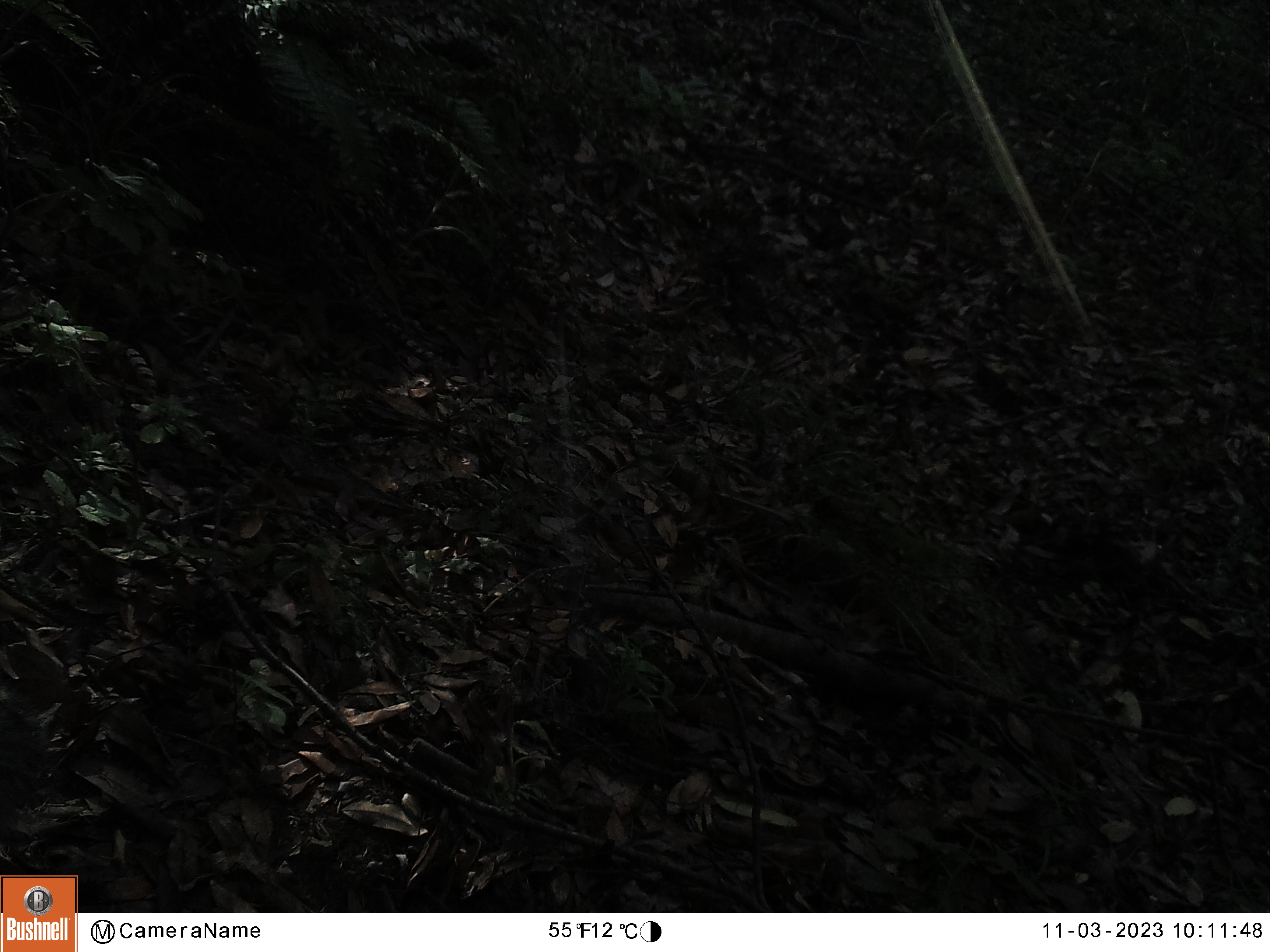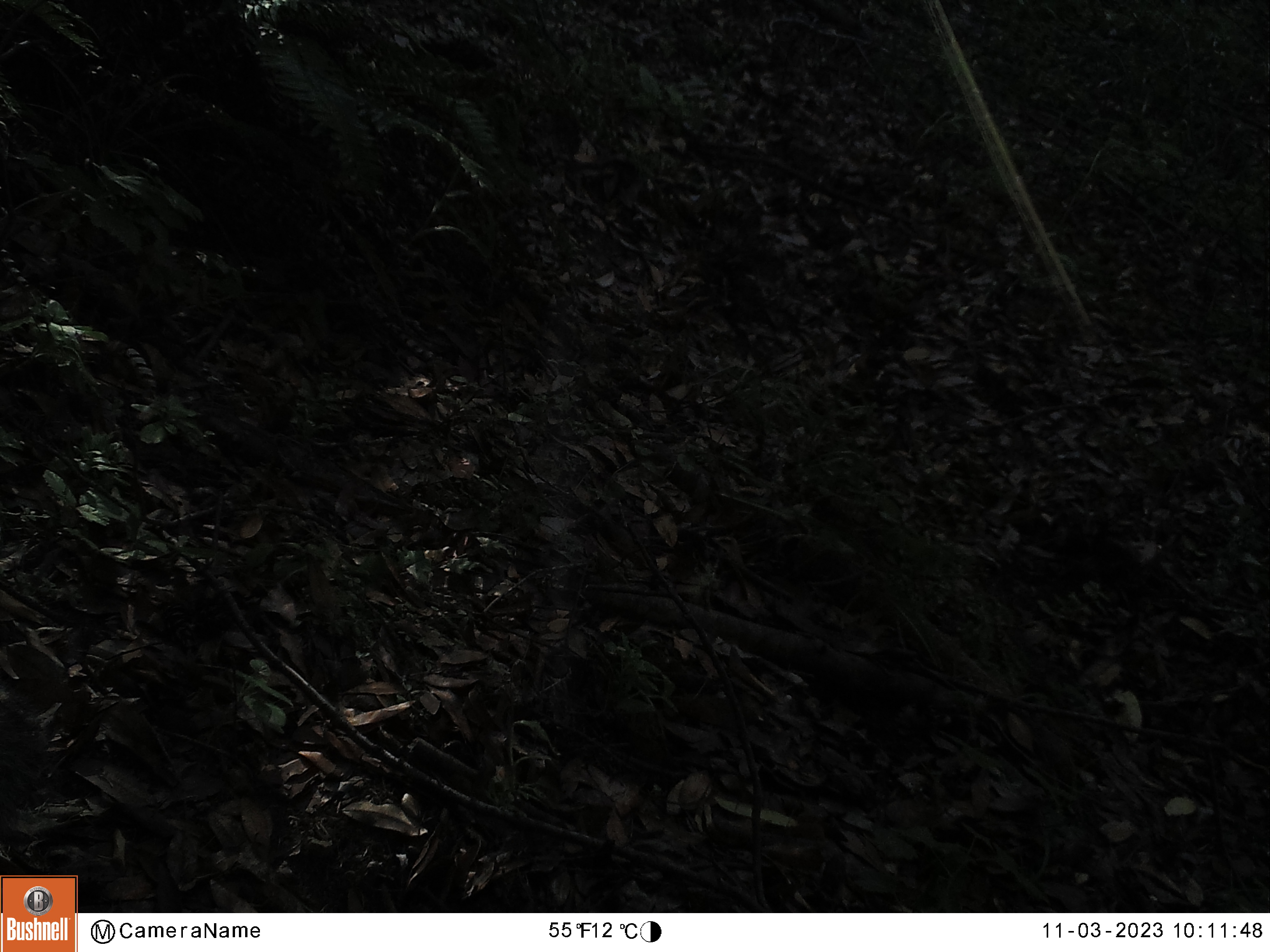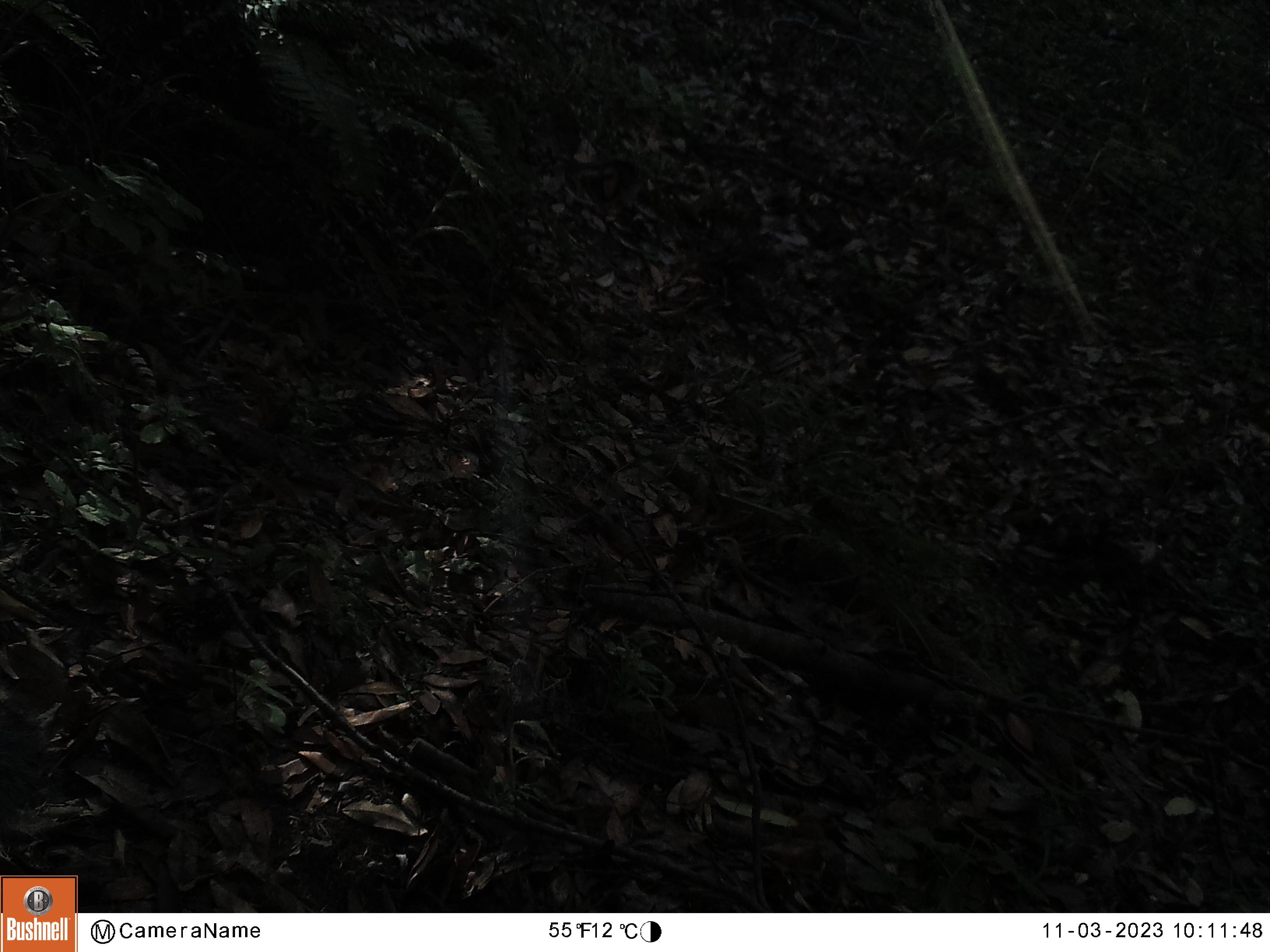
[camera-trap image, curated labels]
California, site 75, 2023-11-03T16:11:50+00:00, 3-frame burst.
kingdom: Animalia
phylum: Chordata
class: Mammalia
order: Rodentia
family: Sciuridae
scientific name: Sciuridae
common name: squirrel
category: unknown squirrel